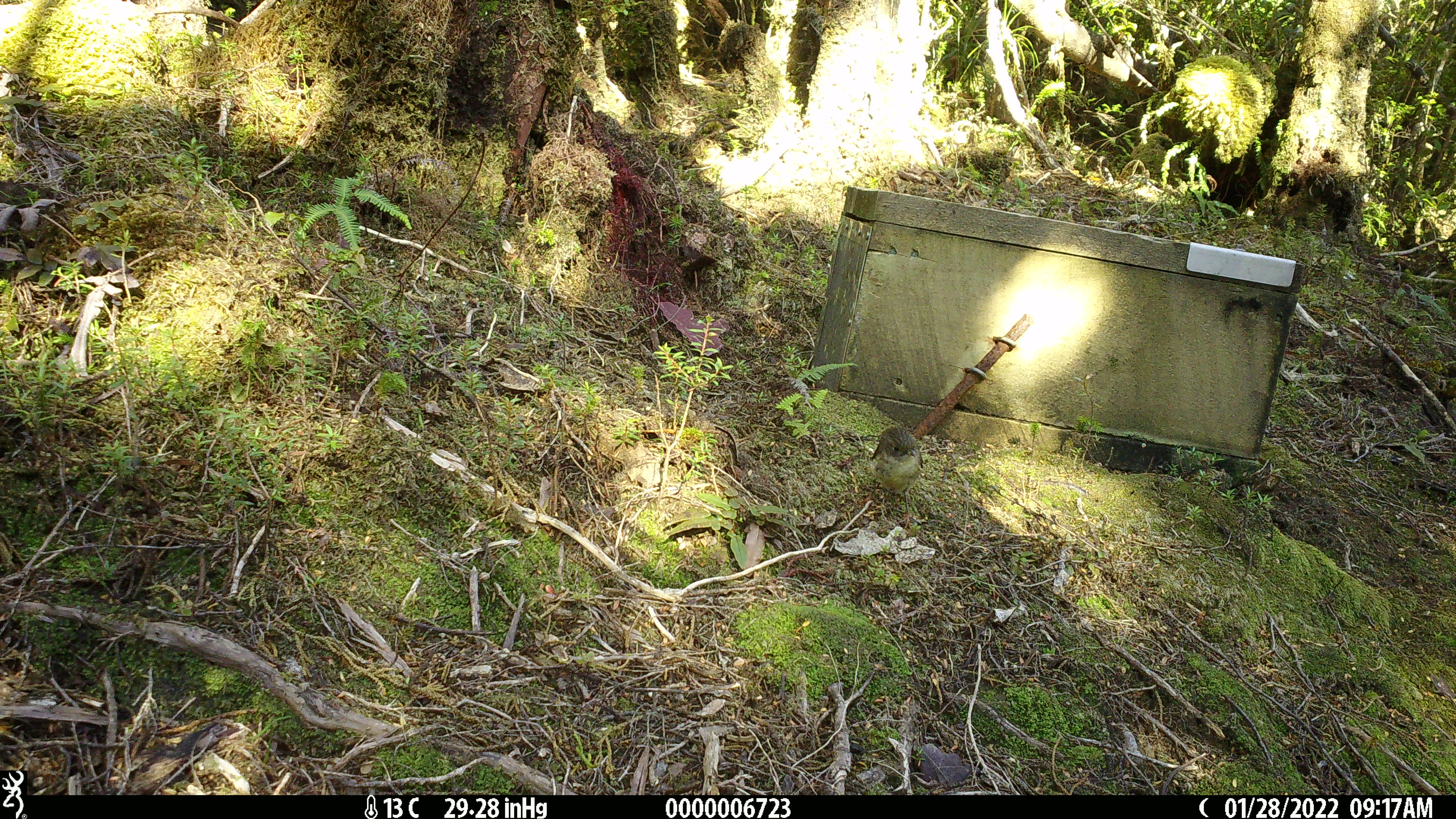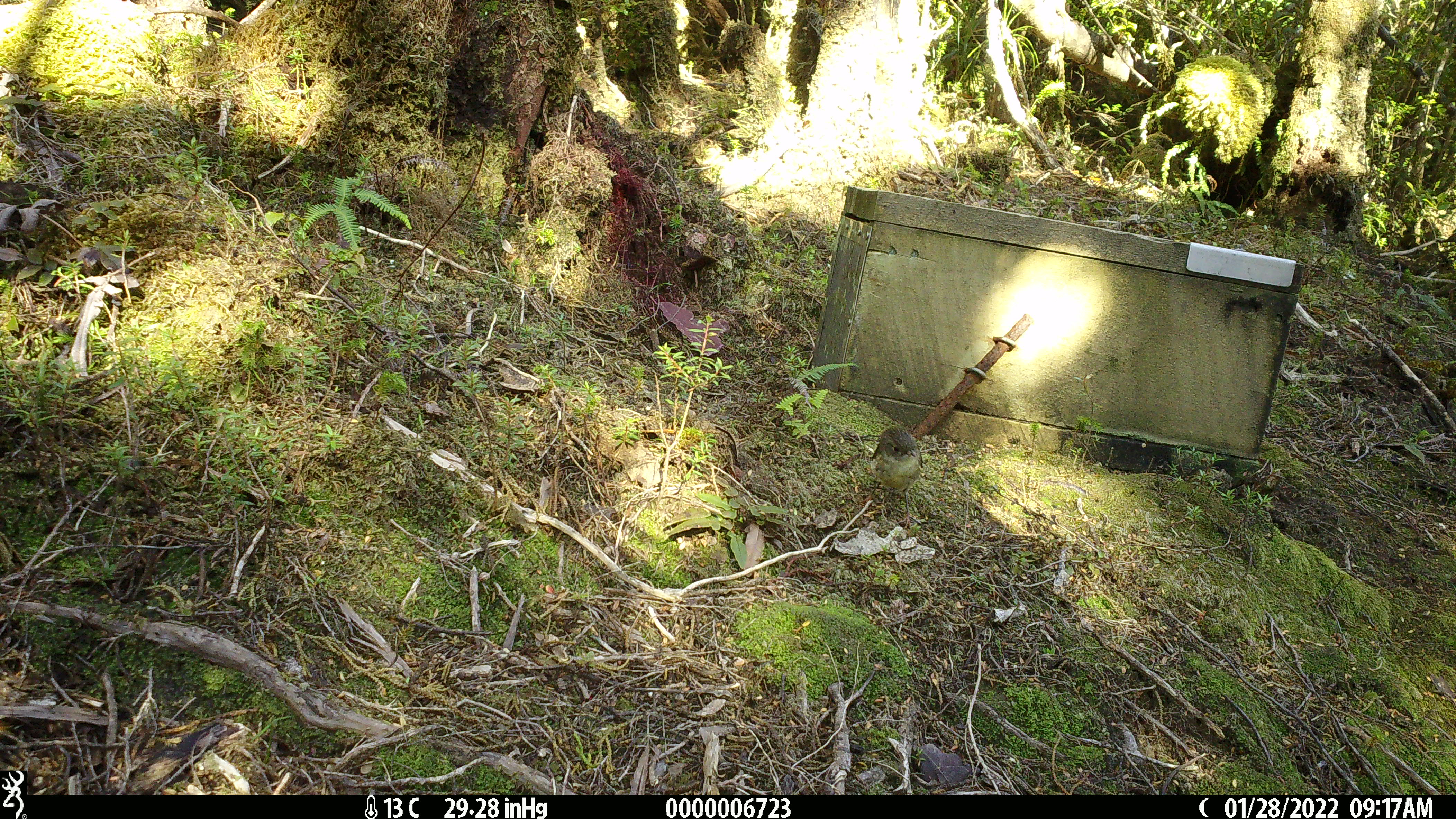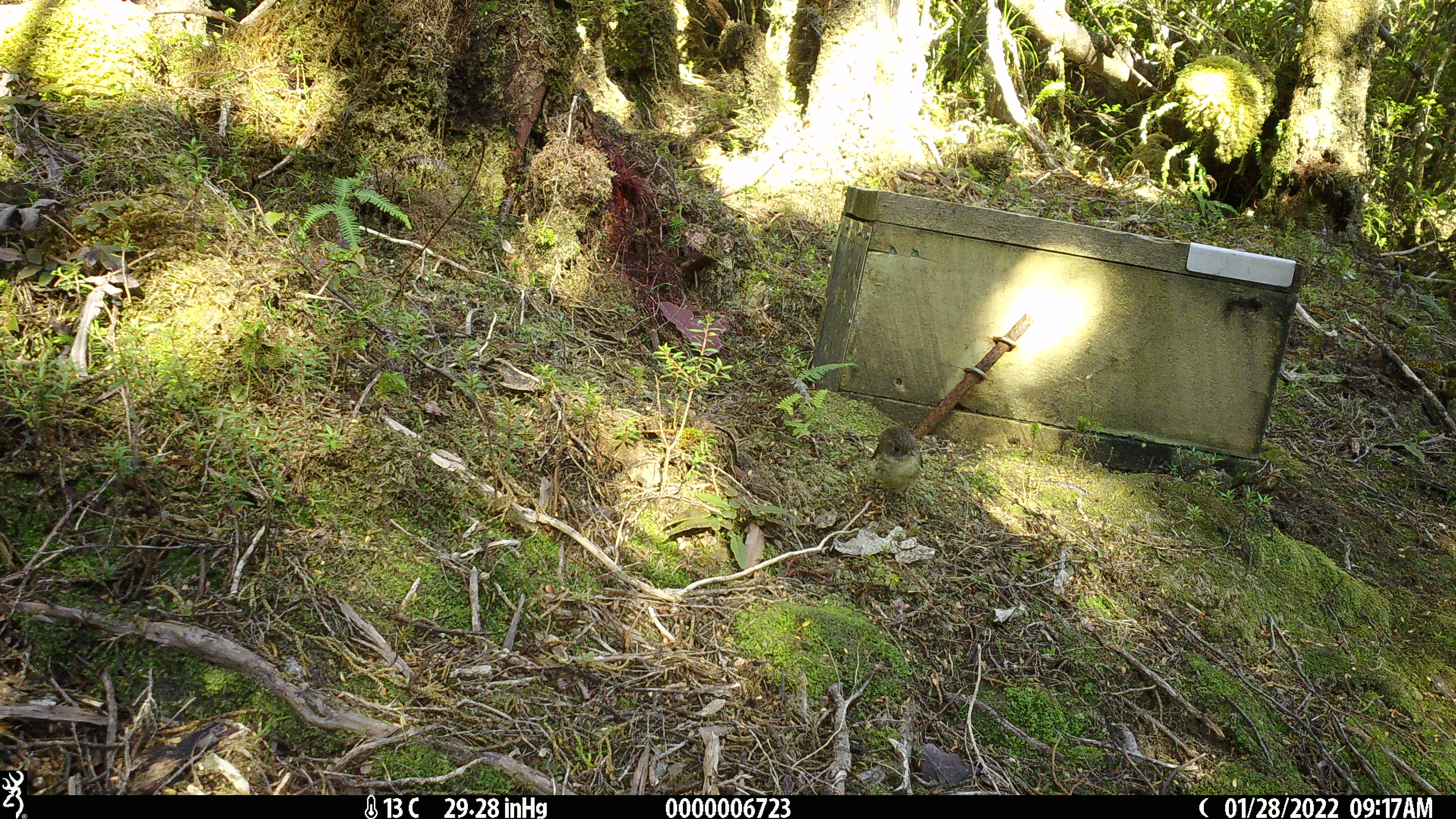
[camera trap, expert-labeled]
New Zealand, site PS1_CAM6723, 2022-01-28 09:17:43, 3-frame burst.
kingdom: Animalia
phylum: Chordata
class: Aves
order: Passeriformes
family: Petroicidae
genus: Petroica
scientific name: Petroica macrocephala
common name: tomtit